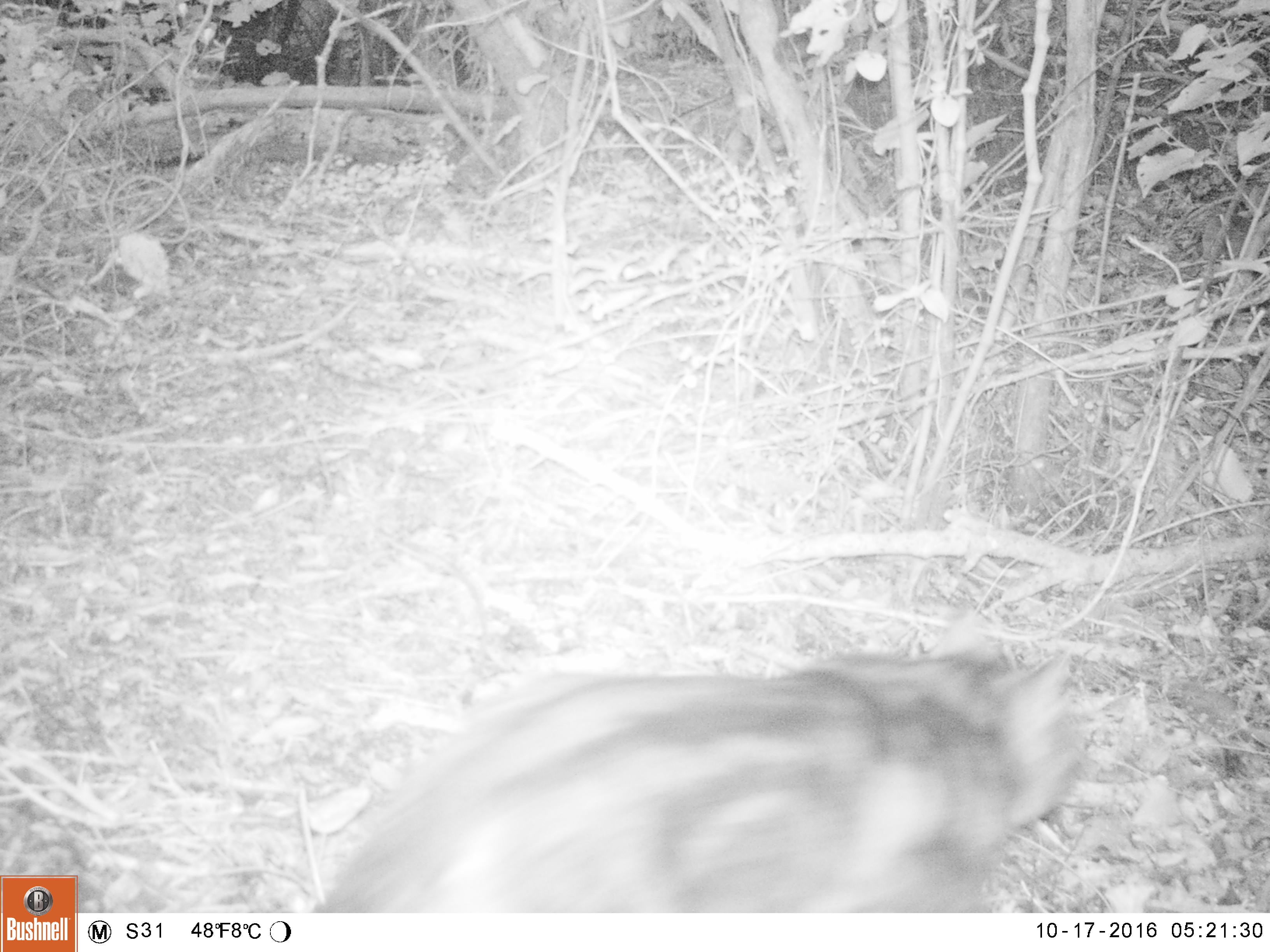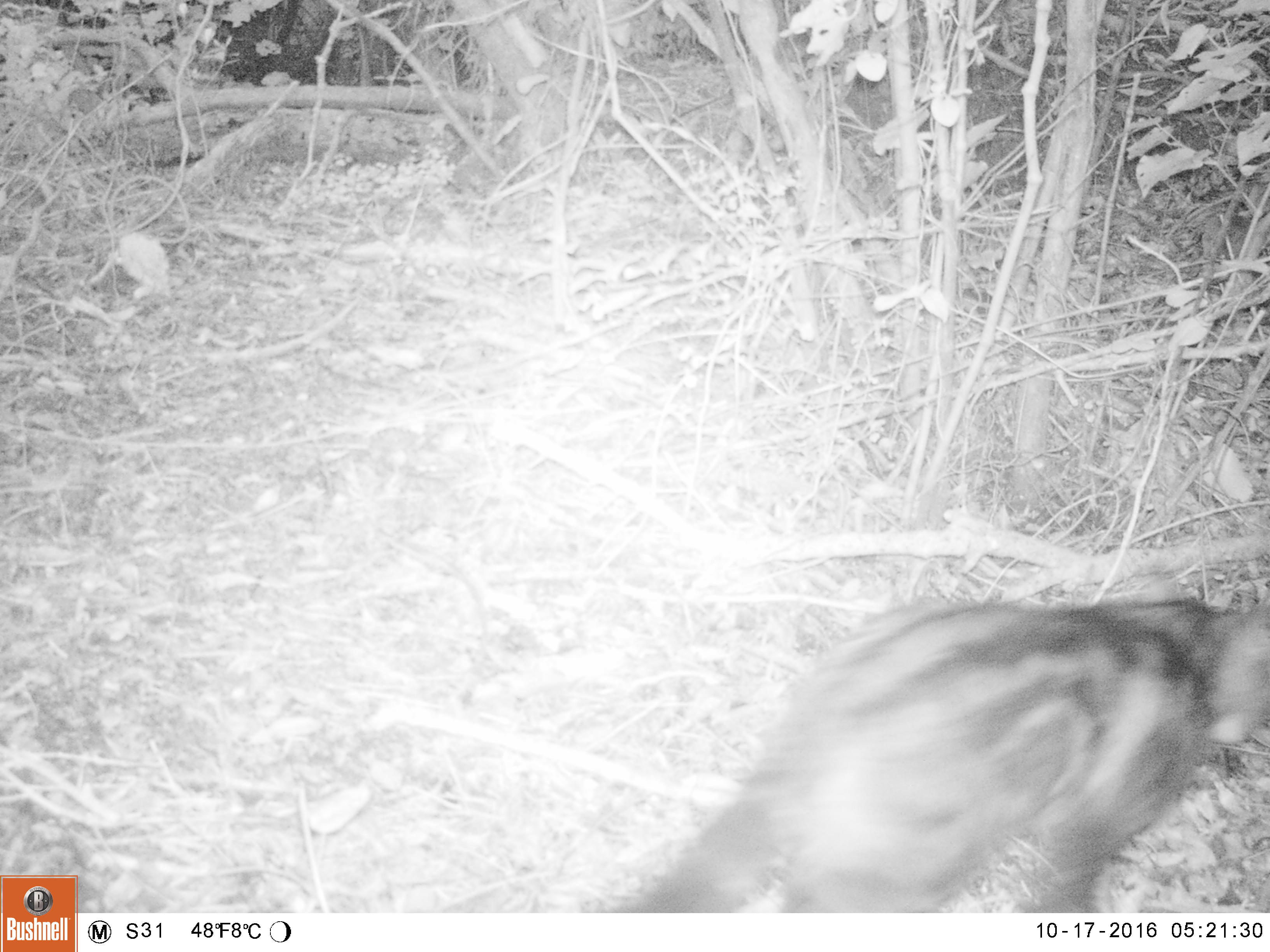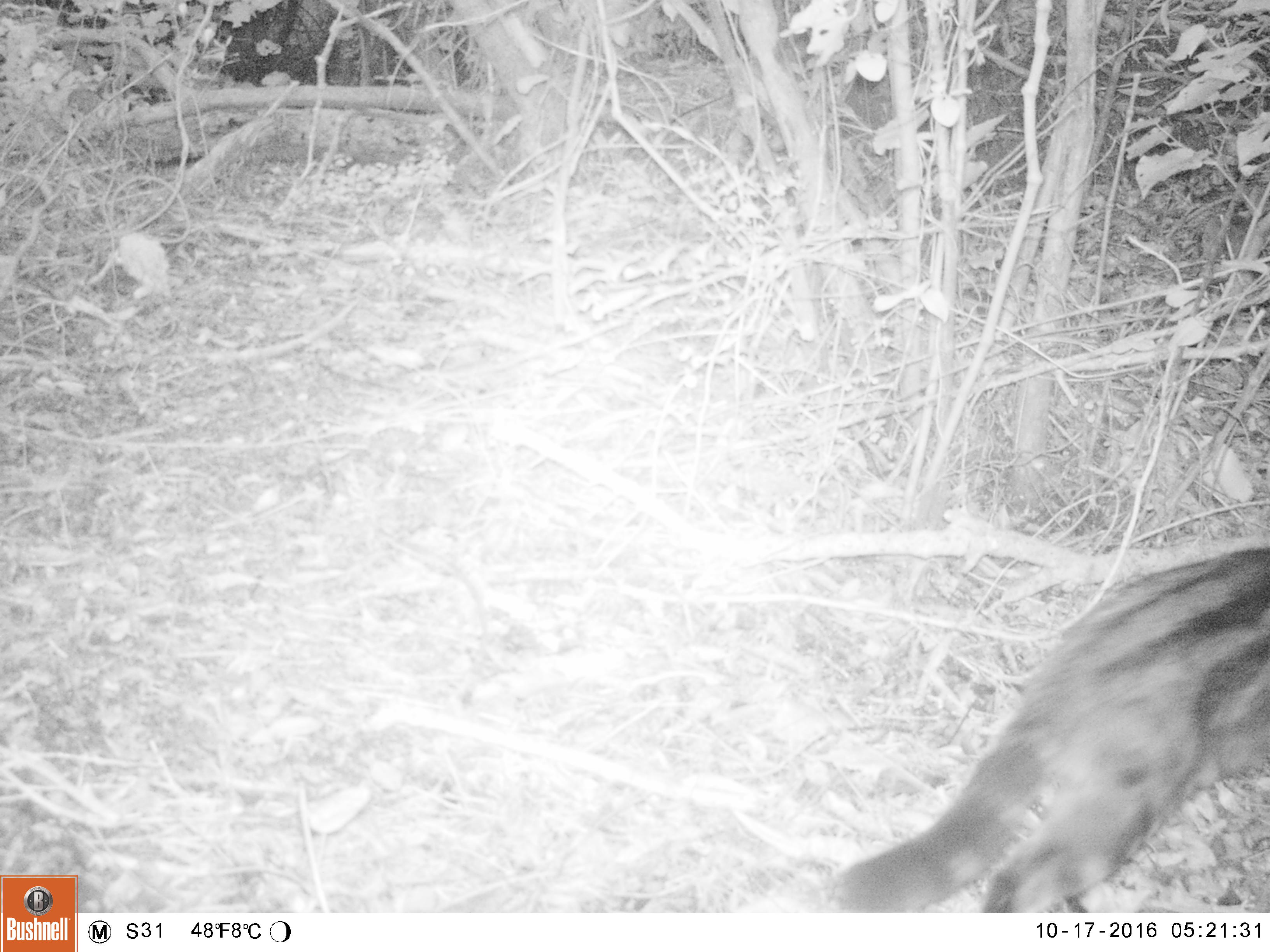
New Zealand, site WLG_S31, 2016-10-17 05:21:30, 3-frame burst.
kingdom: Animalia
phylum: Chordata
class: Mammalia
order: Carnivora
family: Felidae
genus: Felis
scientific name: Felis catus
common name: domestic cat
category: cat